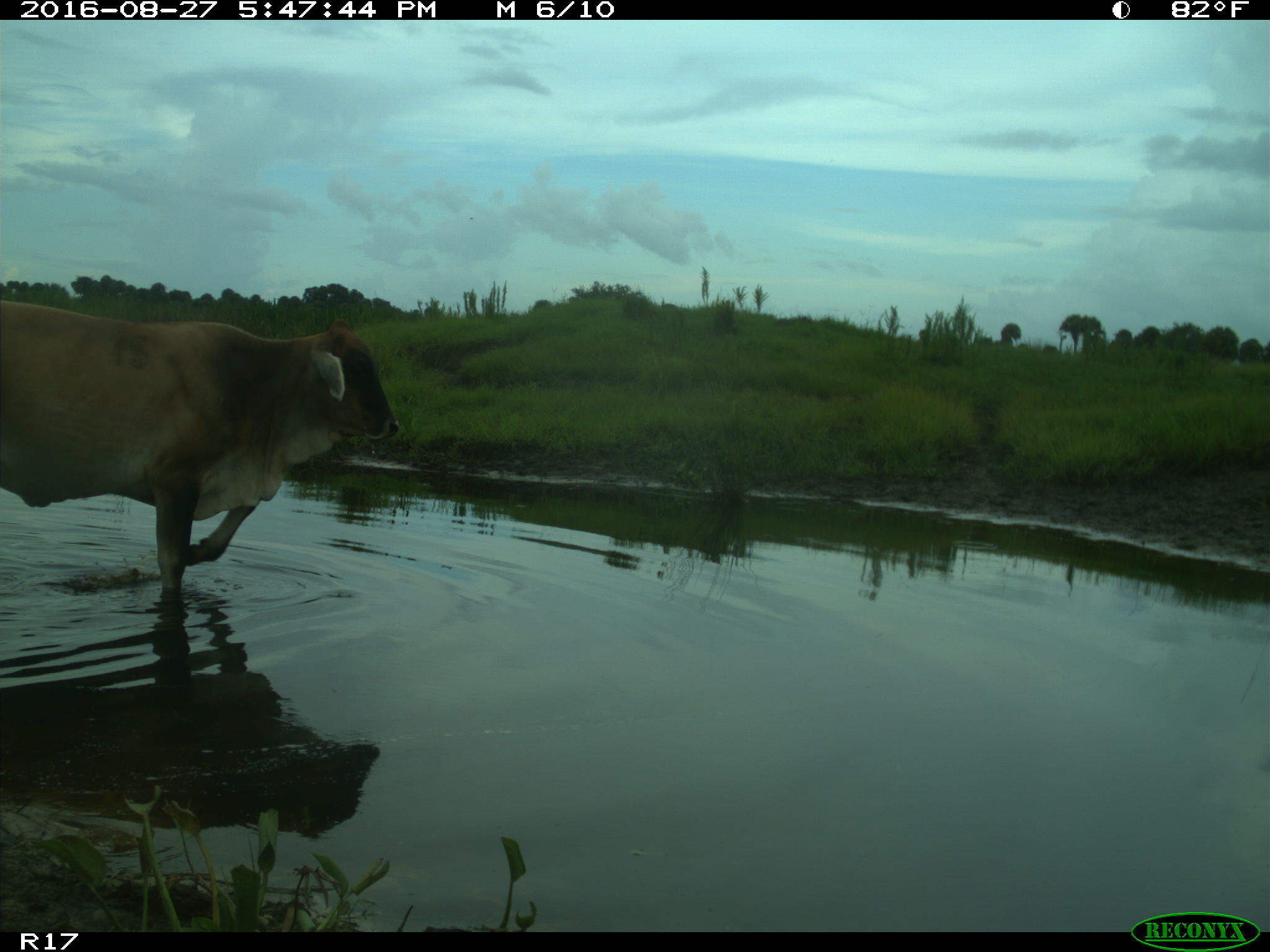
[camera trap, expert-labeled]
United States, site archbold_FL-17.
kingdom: Animalia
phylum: Chordata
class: Mammalia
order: Artiodactyla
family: Bovidae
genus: Bos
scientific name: Bos taurus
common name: domestic cow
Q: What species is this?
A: Bos taurus (domestic cow).